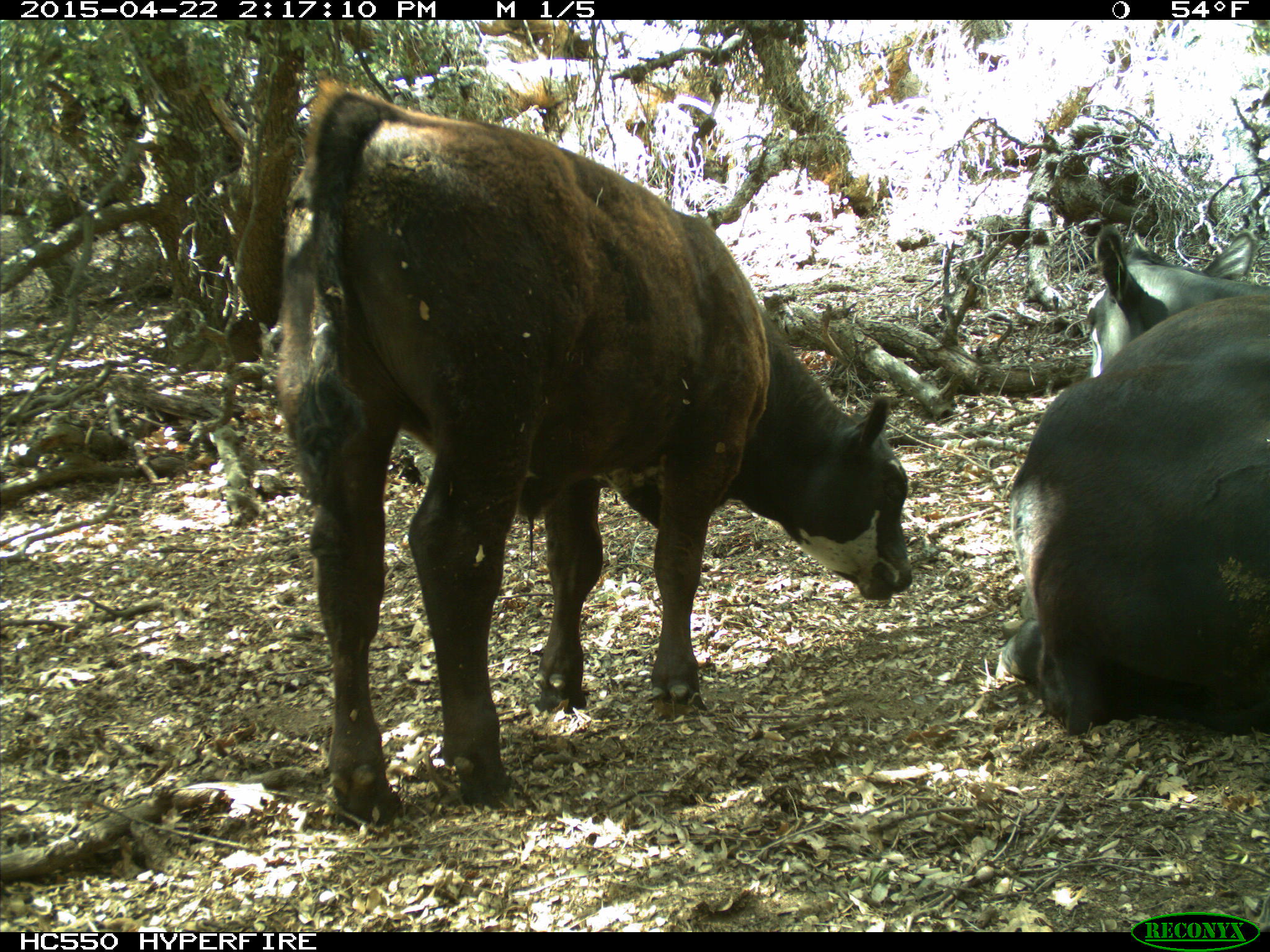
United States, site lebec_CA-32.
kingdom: Animalia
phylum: Chordata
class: Mammalia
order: Artiodactyla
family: Bovidae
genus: Bos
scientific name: Bos taurus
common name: domestic cow